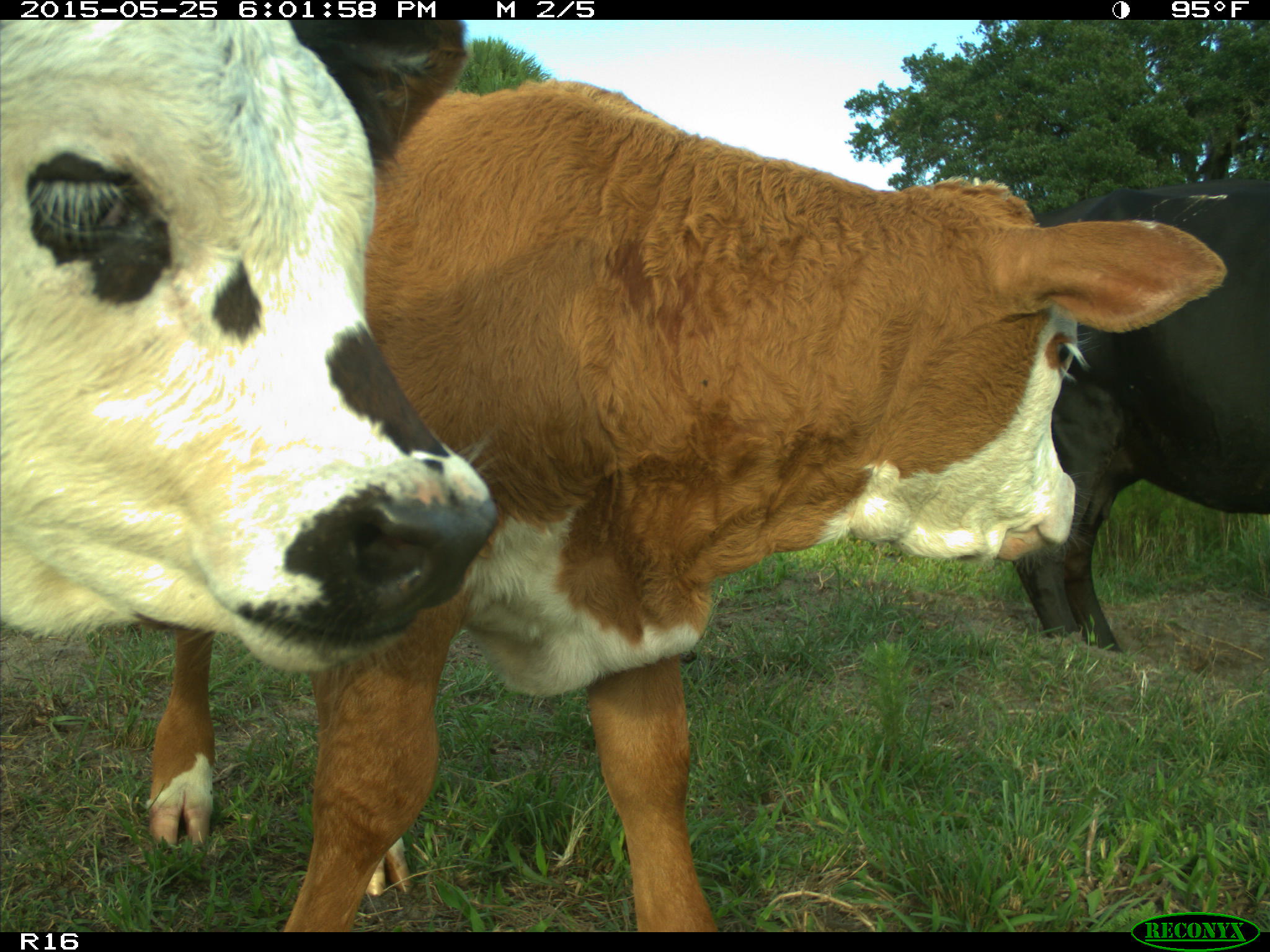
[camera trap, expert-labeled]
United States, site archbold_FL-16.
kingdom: Animalia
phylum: Chordata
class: Mammalia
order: Artiodactyla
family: Bovidae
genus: Bos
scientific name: Bos taurus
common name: domestic cow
Bos taurus (domestic cow).